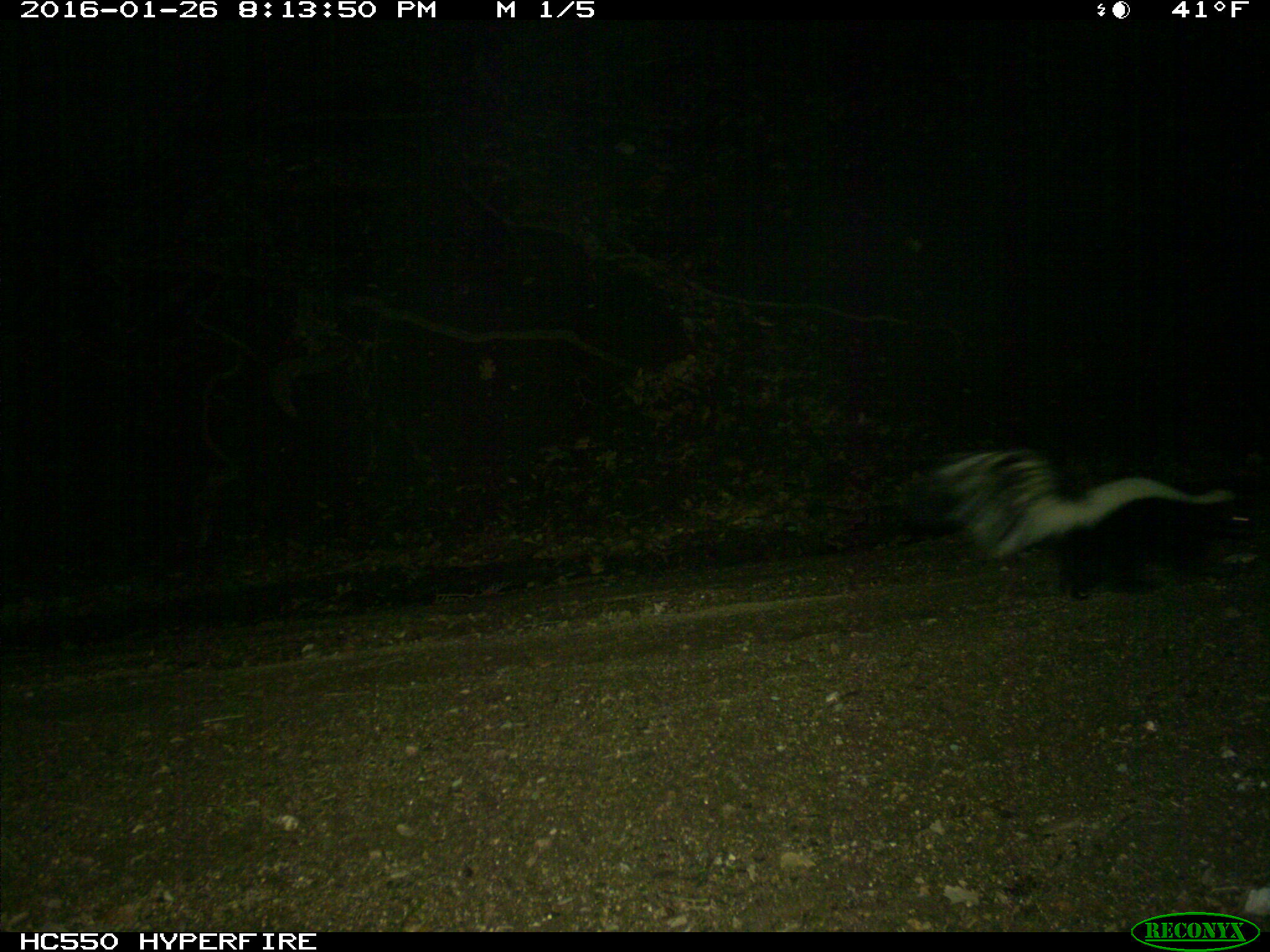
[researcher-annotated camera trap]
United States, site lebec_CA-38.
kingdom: Animalia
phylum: Chordata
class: Mammalia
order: Carnivora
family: Mephitidae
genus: Mephitis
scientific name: Mephitis mephitis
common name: striped skunk